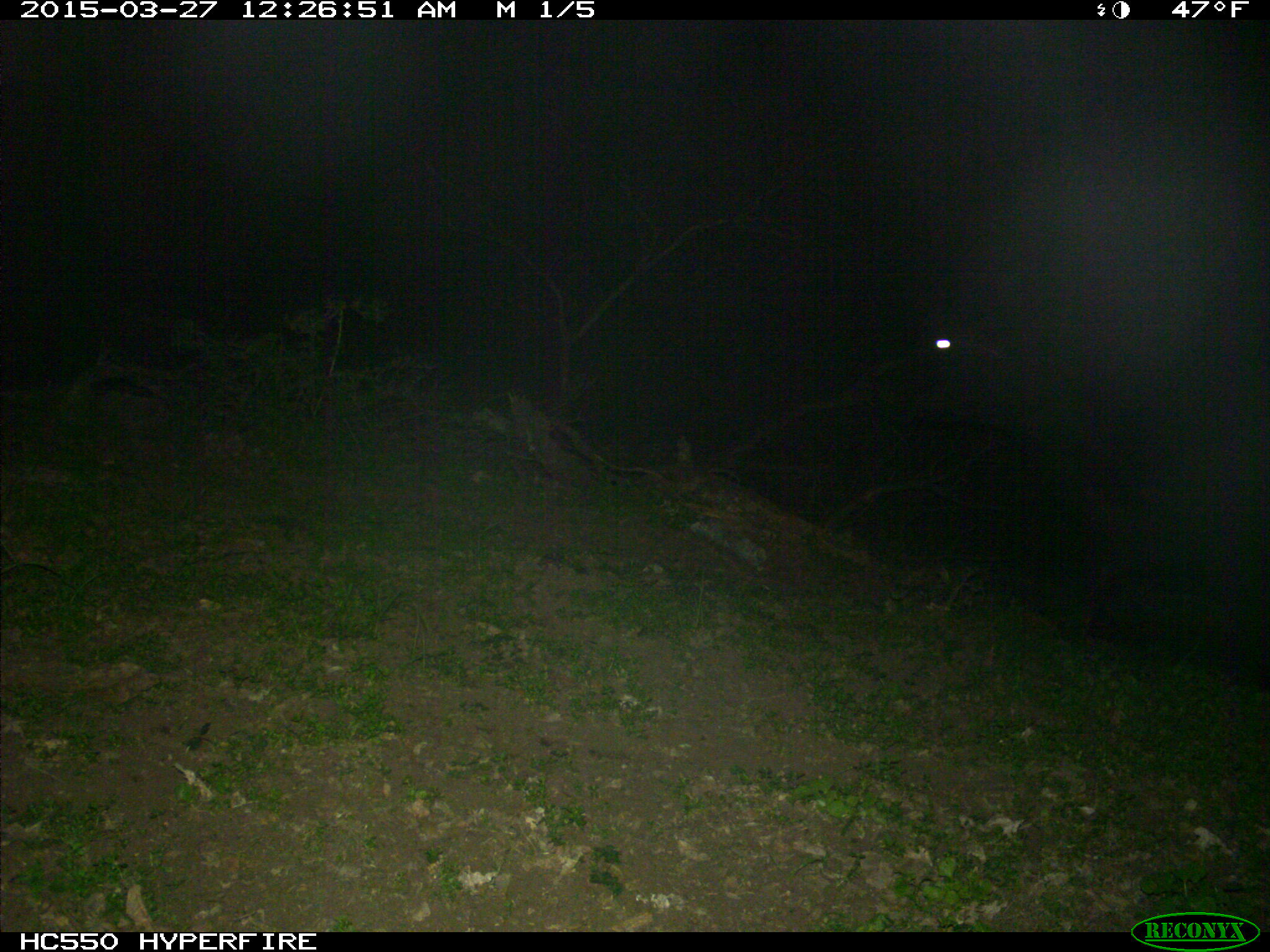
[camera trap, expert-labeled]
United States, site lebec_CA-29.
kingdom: Animalia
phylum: Chordata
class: Mammalia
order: Artiodactyla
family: Bovidae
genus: Bos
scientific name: Bos taurus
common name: domestic cow